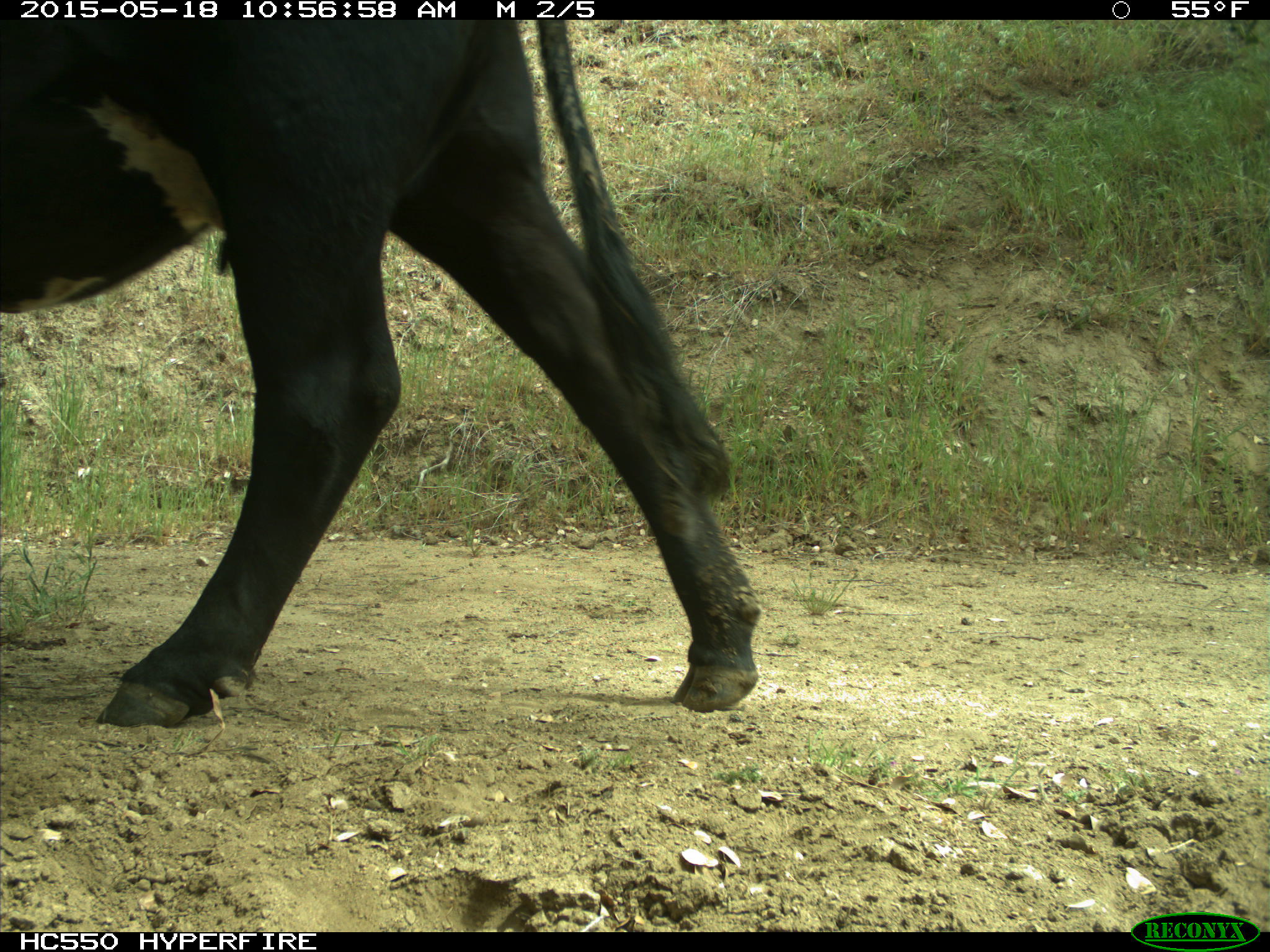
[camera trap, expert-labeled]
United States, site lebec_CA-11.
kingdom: Animalia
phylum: Chordata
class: Mammalia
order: Artiodactyla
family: Bovidae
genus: Bos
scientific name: Bos taurus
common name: domestic cow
Bos taurus (domestic cow).